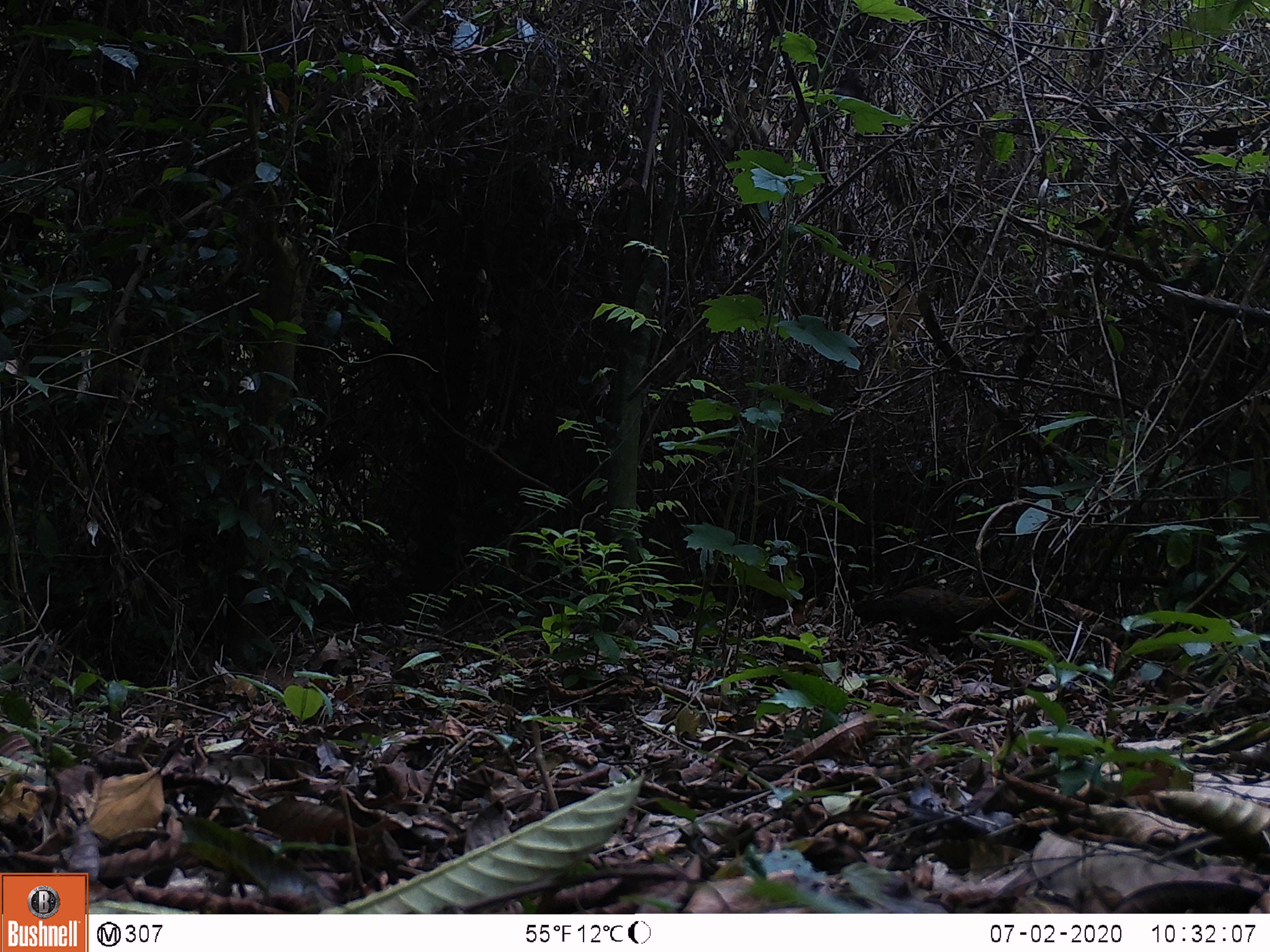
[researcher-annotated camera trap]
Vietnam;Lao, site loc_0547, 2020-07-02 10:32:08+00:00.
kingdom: Animalia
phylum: Chordata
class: Aves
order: Galliformes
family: Phasianidae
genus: Gallus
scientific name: Gallus gallus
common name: red junglefowl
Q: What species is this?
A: Red junglefowl (Gallus gallus).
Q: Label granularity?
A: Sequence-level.